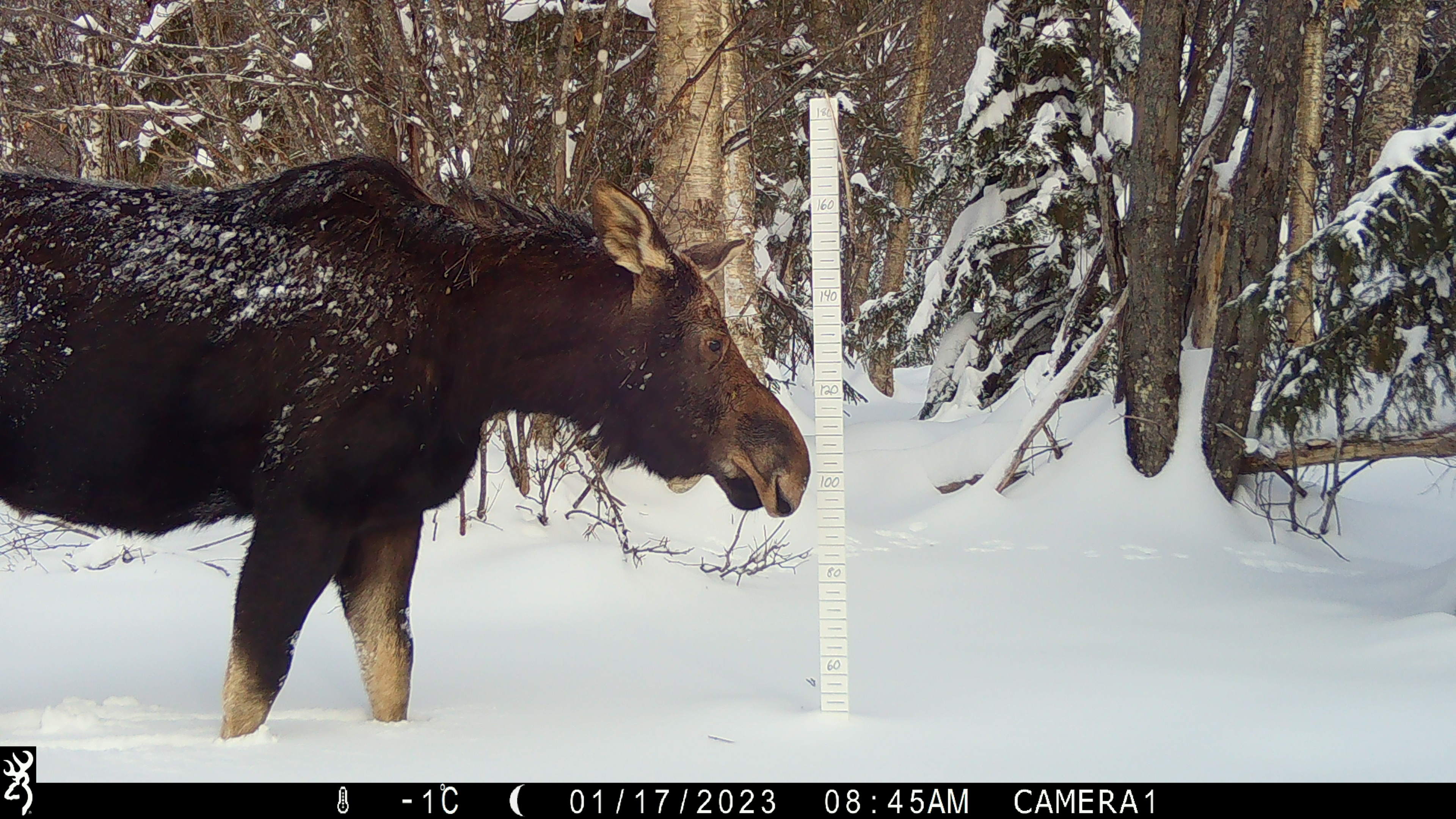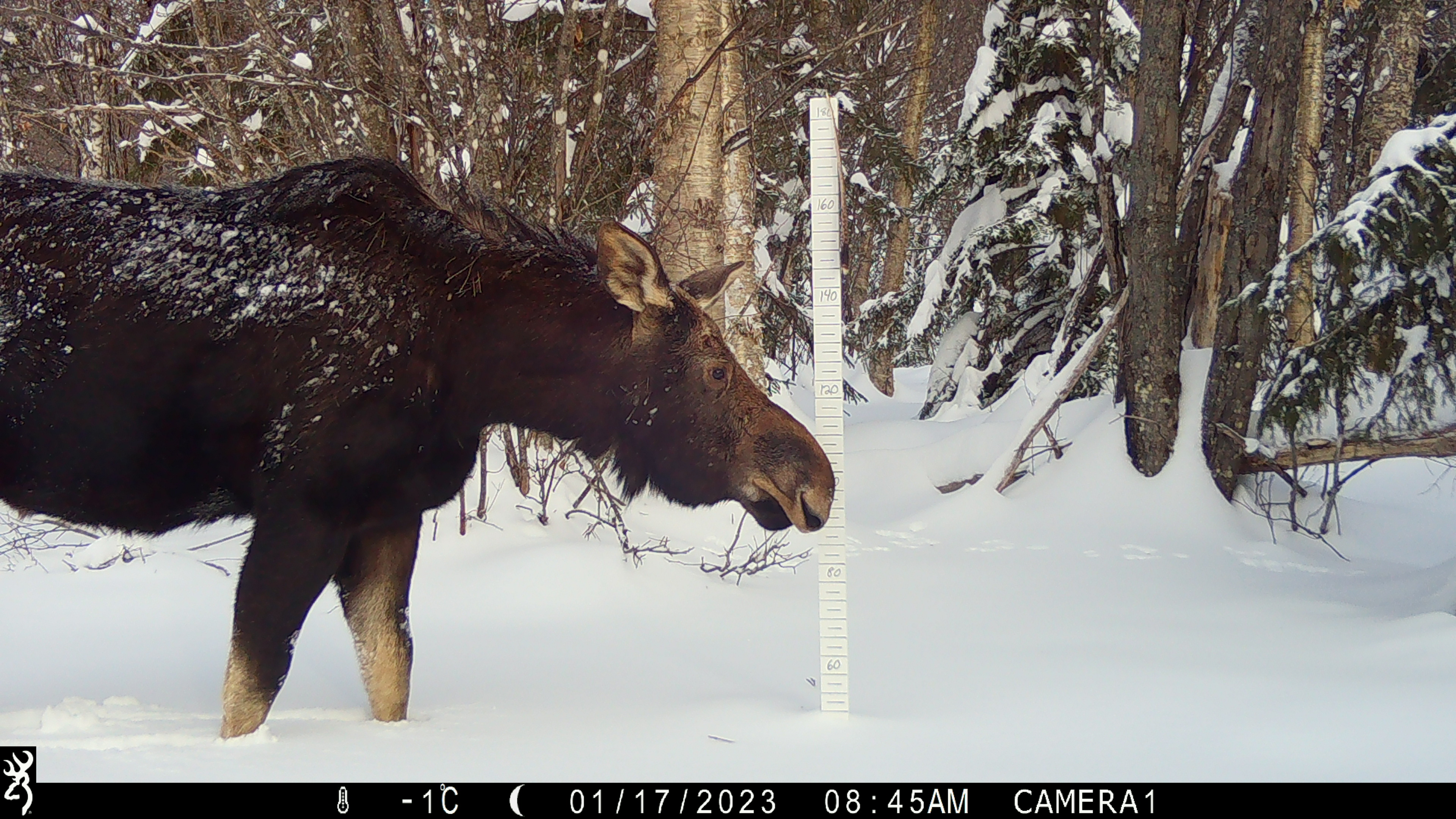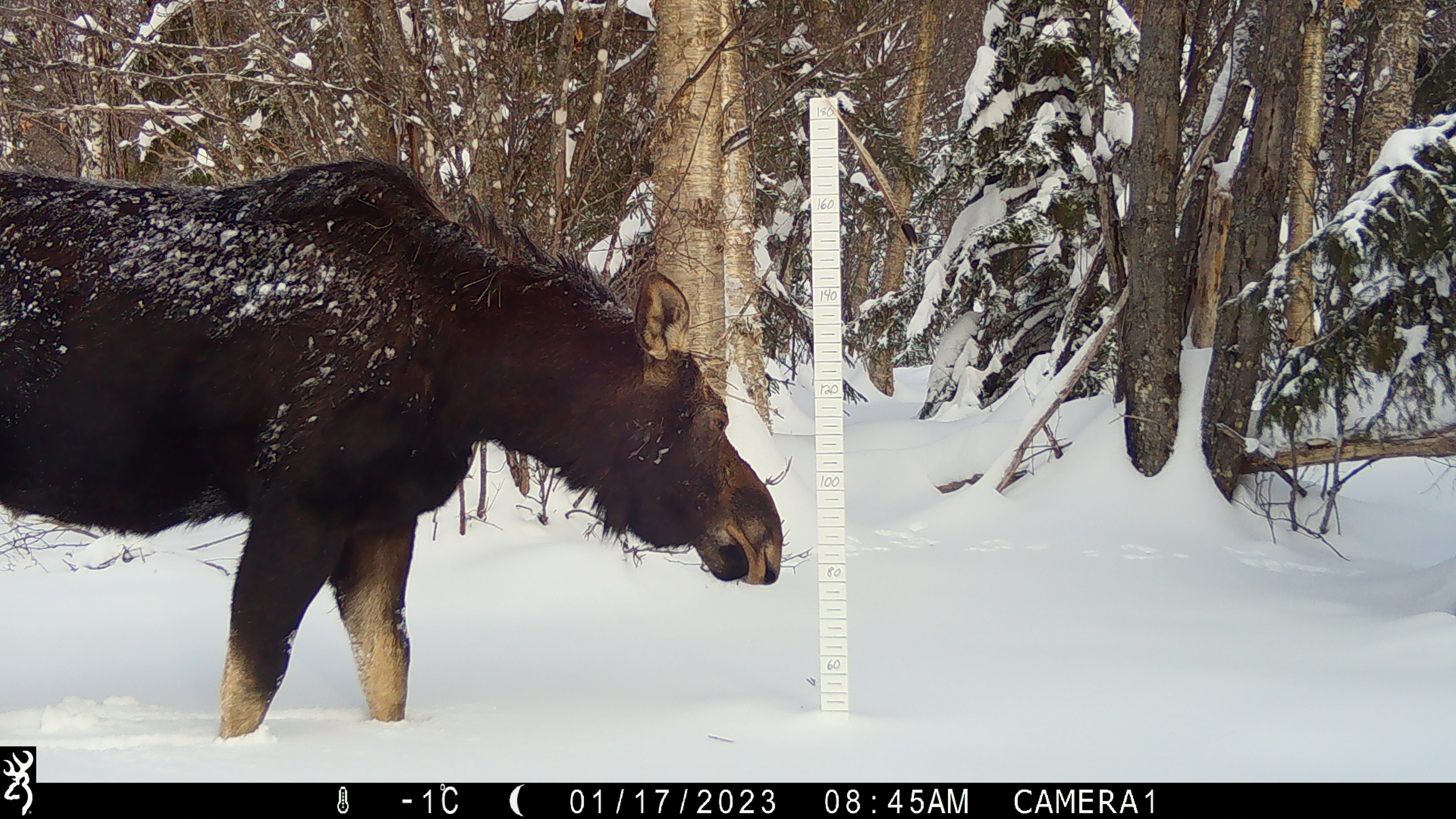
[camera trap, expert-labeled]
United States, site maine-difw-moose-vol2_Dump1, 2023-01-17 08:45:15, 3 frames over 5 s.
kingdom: Animalia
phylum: Chordata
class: Mammalia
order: Artiodactyla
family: Cervidae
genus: Alces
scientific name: Alces alces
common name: moose